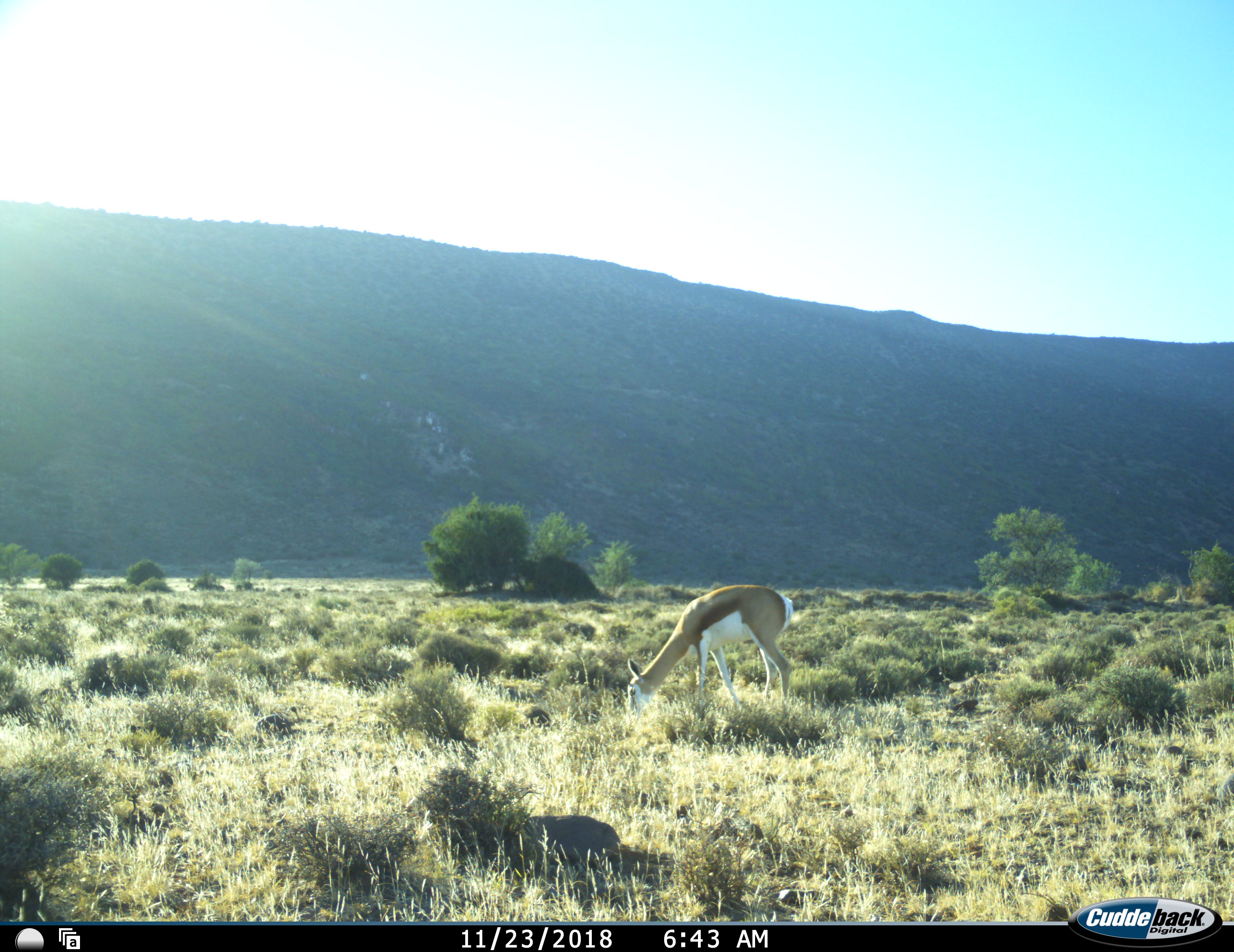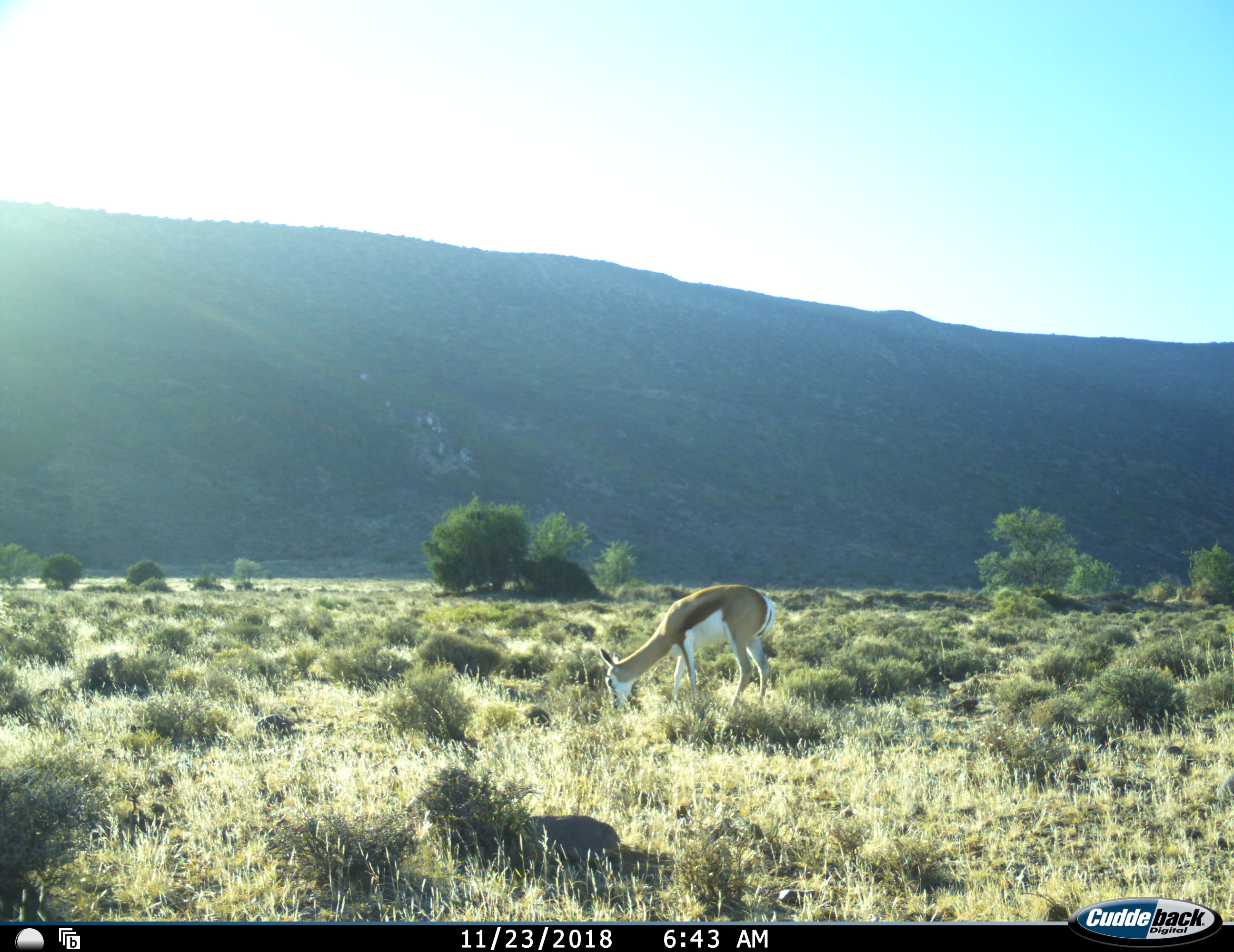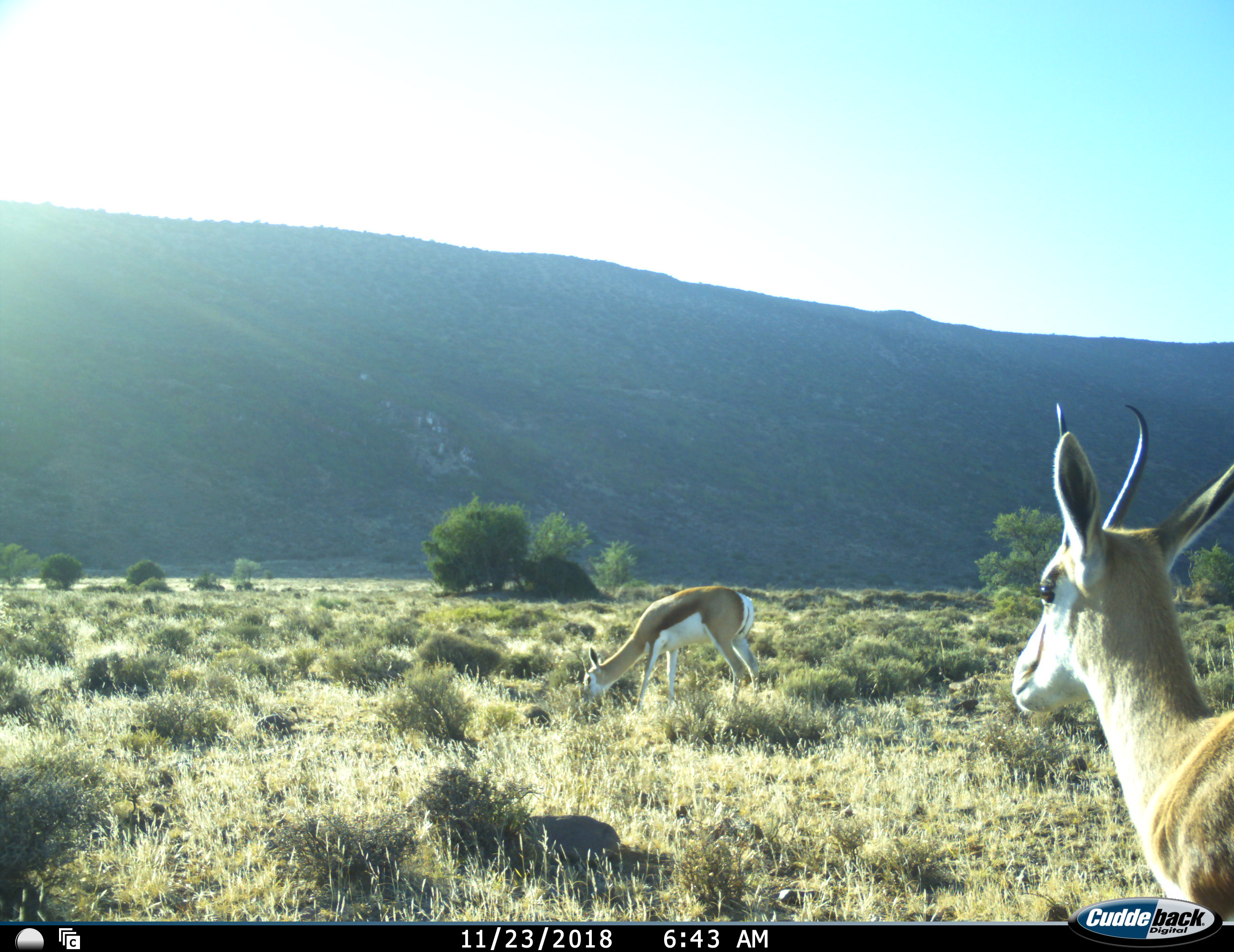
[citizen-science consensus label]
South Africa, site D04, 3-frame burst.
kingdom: Animalia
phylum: Chordata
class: Mammalia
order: Artiodactyla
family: Bovidae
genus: Antidorcas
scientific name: Antidorcas marsupialis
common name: springbok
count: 2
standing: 10%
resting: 0%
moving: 40%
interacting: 0%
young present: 0%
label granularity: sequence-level